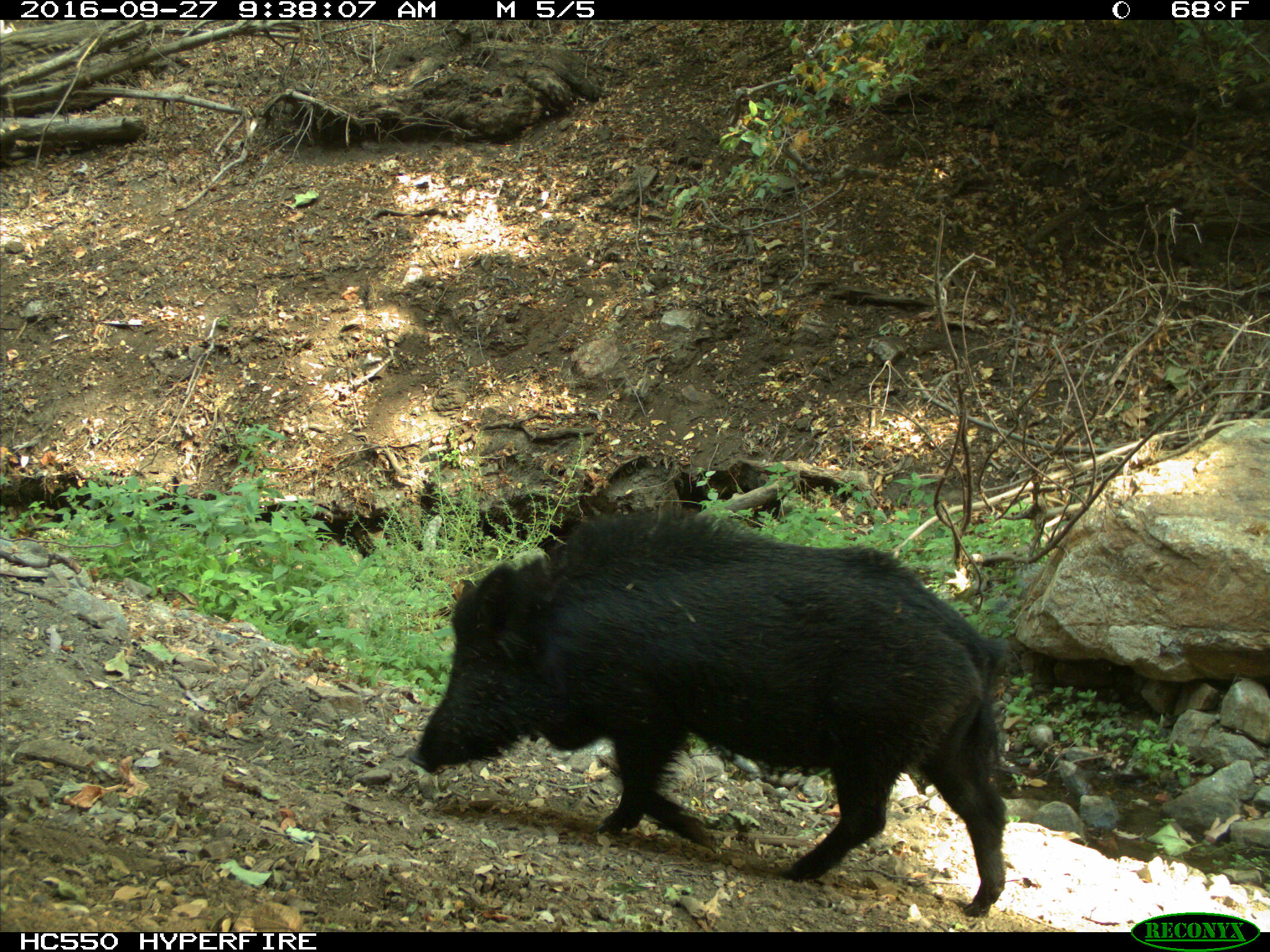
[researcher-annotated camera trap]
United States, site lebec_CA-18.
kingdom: Animalia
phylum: Chordata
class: Mammalia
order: Artiodactyla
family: Suidae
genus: Sus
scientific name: Sus scrofa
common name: wild boar